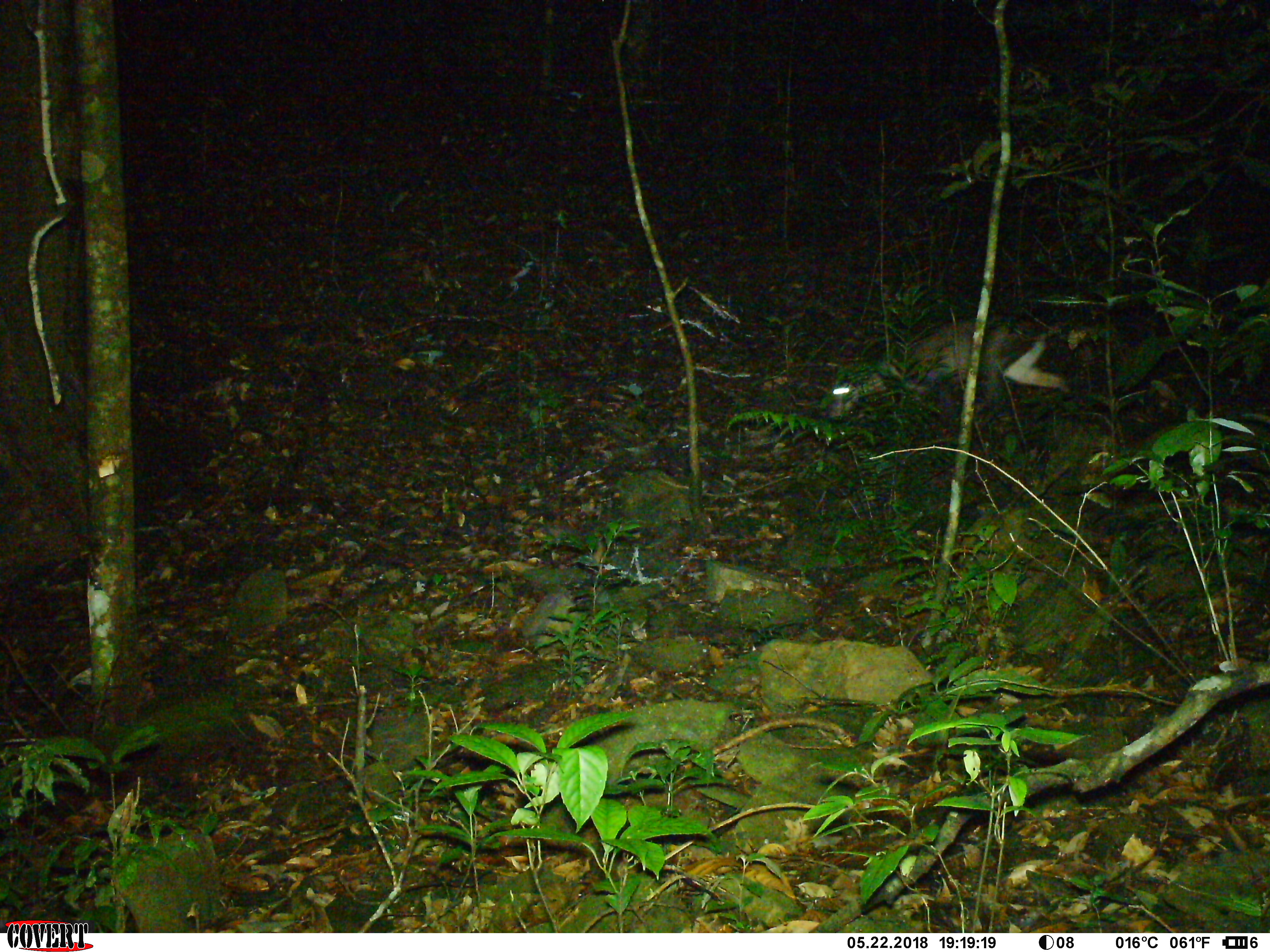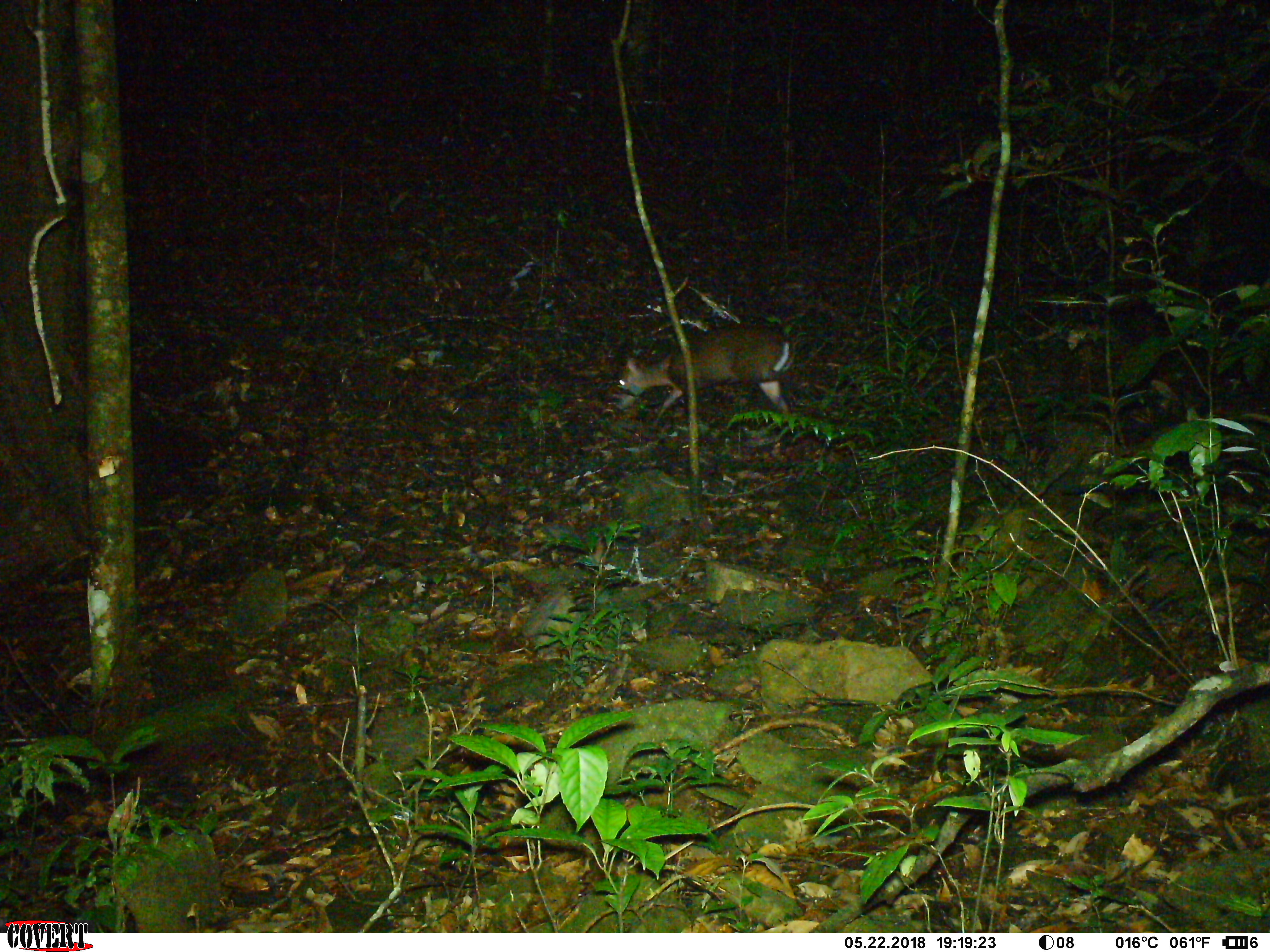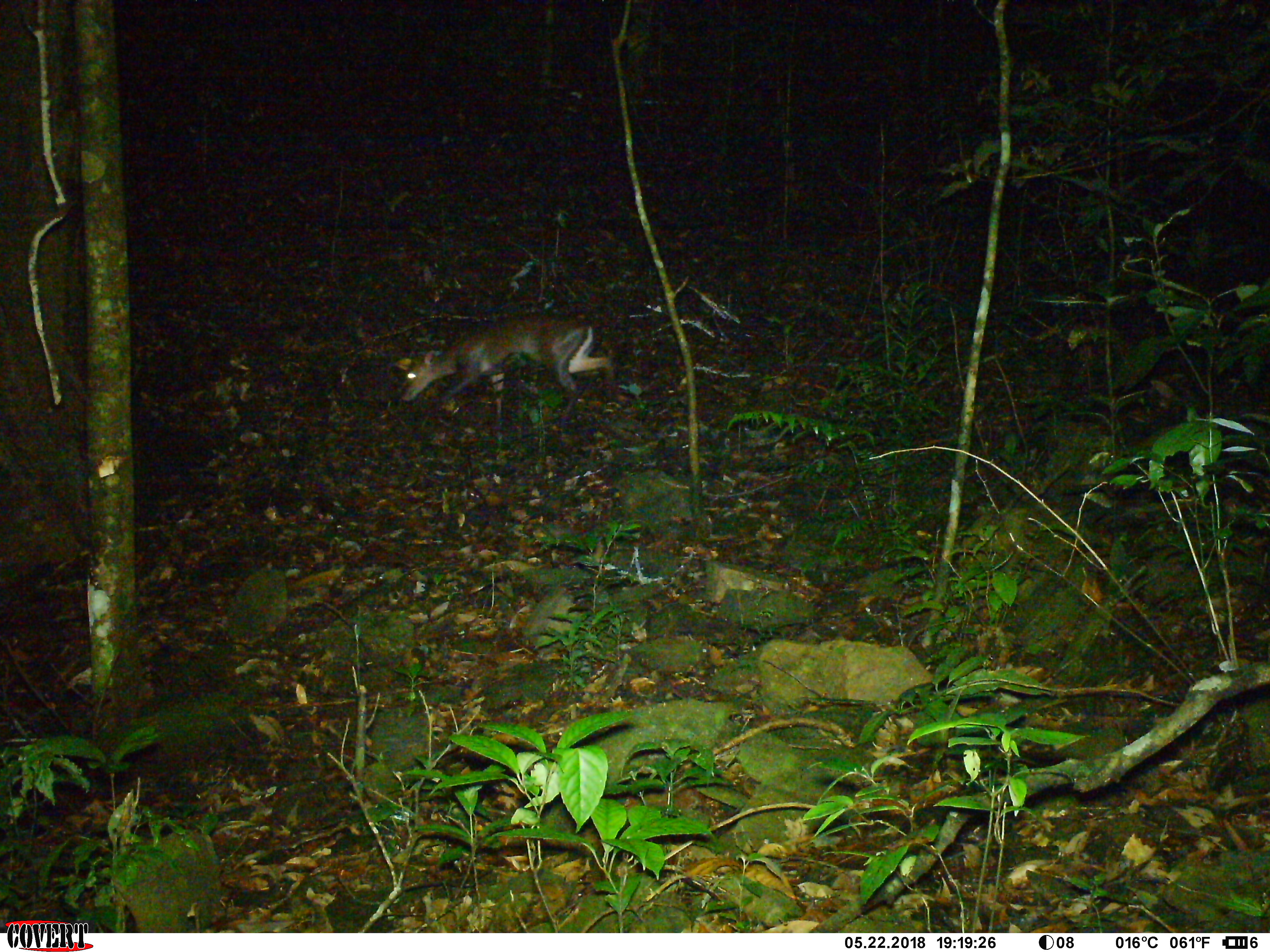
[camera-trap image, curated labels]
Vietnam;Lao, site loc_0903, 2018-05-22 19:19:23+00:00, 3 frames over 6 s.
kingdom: Animalia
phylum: Chordata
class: Mammalia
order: Artiodactyla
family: Cervidae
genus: Muntiacus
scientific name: Muntiacus rooseveltorum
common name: roosevelt's muntjac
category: roosevelts muntjac group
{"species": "roosevelts muntjac group (roosevelt's muntjac) (Muntiacus rooseveltorum)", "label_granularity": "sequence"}